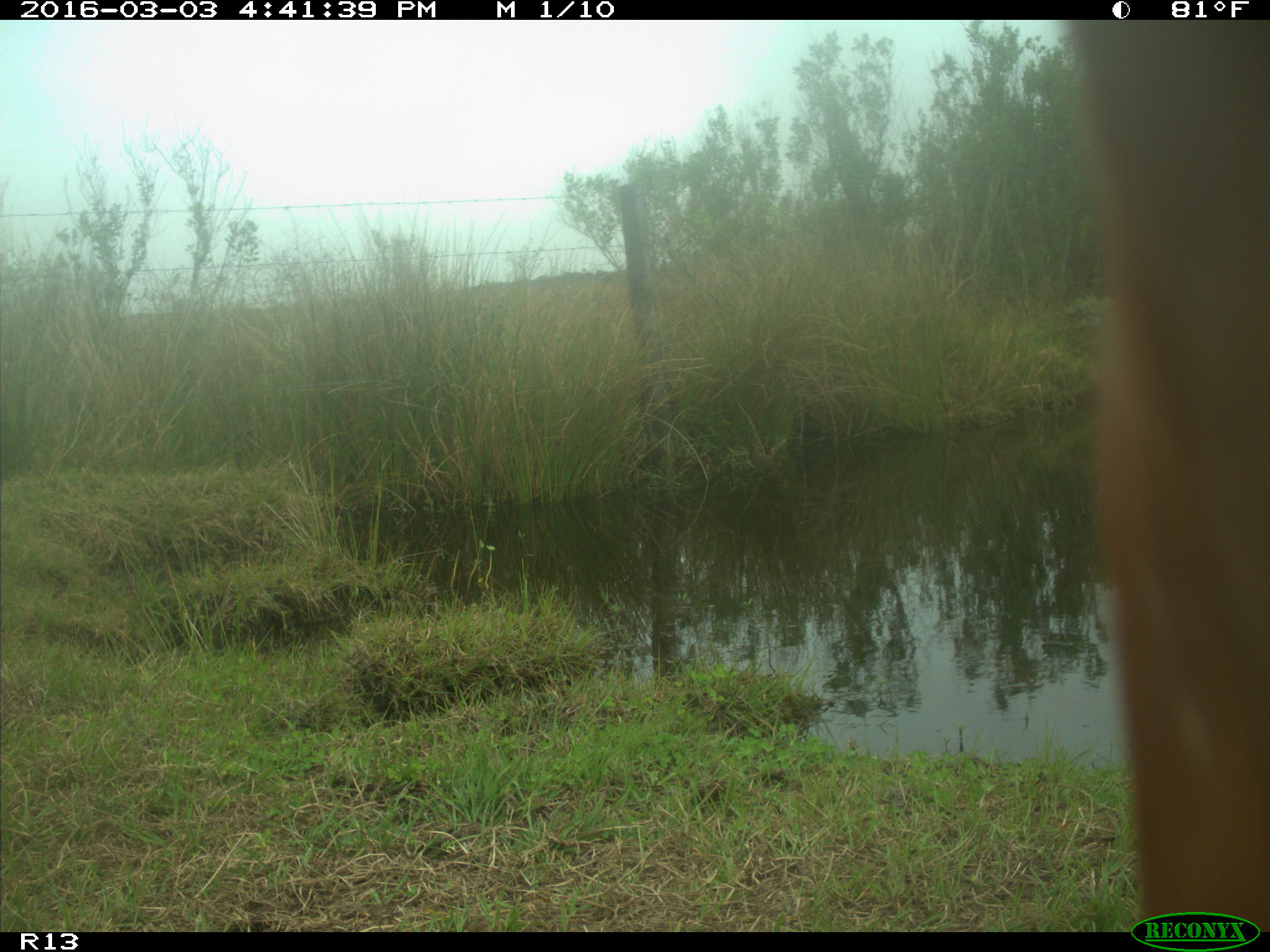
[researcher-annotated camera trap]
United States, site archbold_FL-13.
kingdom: Animalia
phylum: Chordata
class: Mammalia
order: Artiodactyla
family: Bovidae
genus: Bos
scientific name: Bos taurus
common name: domestic cow